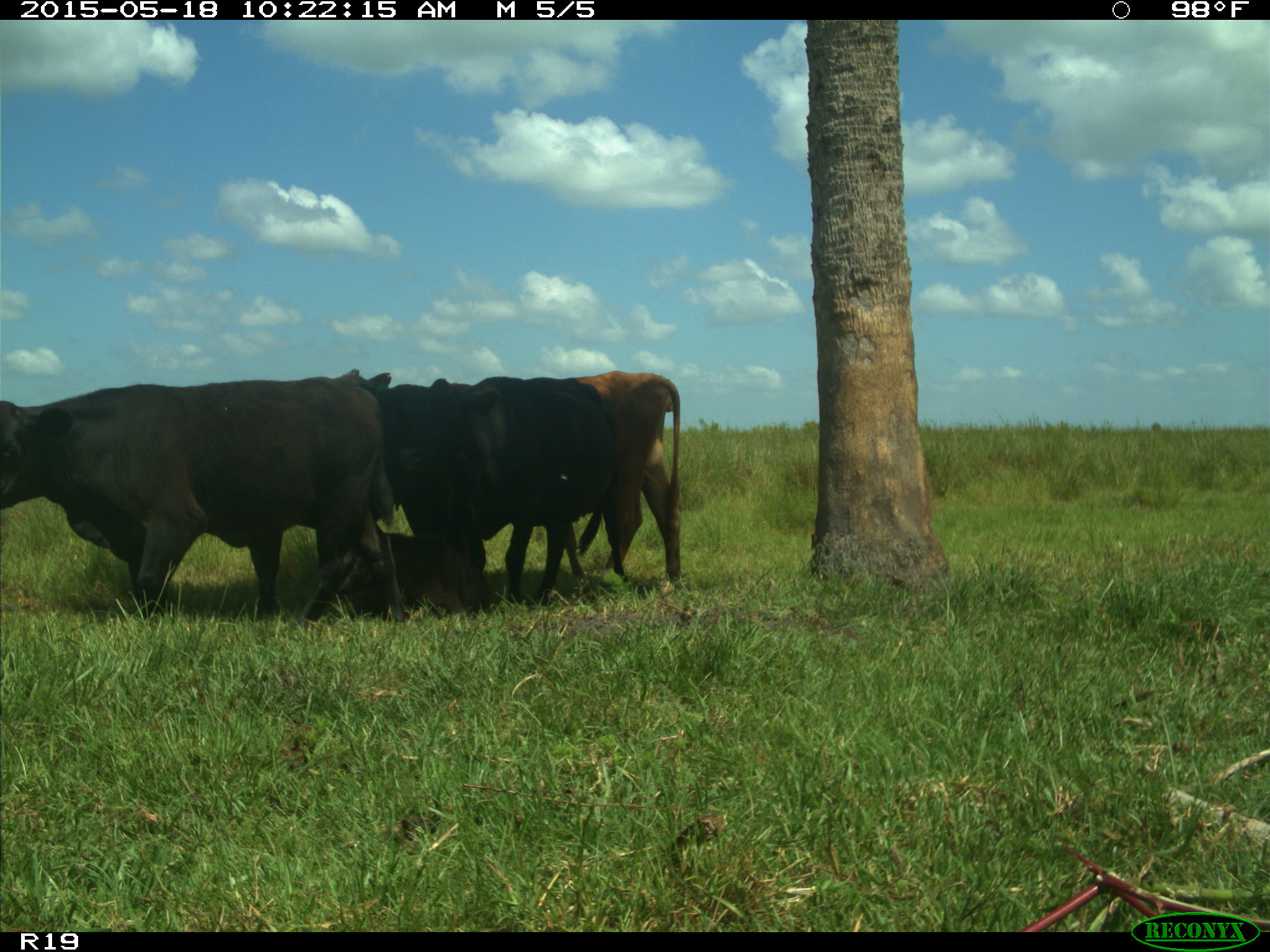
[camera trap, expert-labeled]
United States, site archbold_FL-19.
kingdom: Animalia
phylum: Chordata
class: Mammalia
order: Artiodactyla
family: Bovidae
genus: Bos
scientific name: Bos taurus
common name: domestic cow